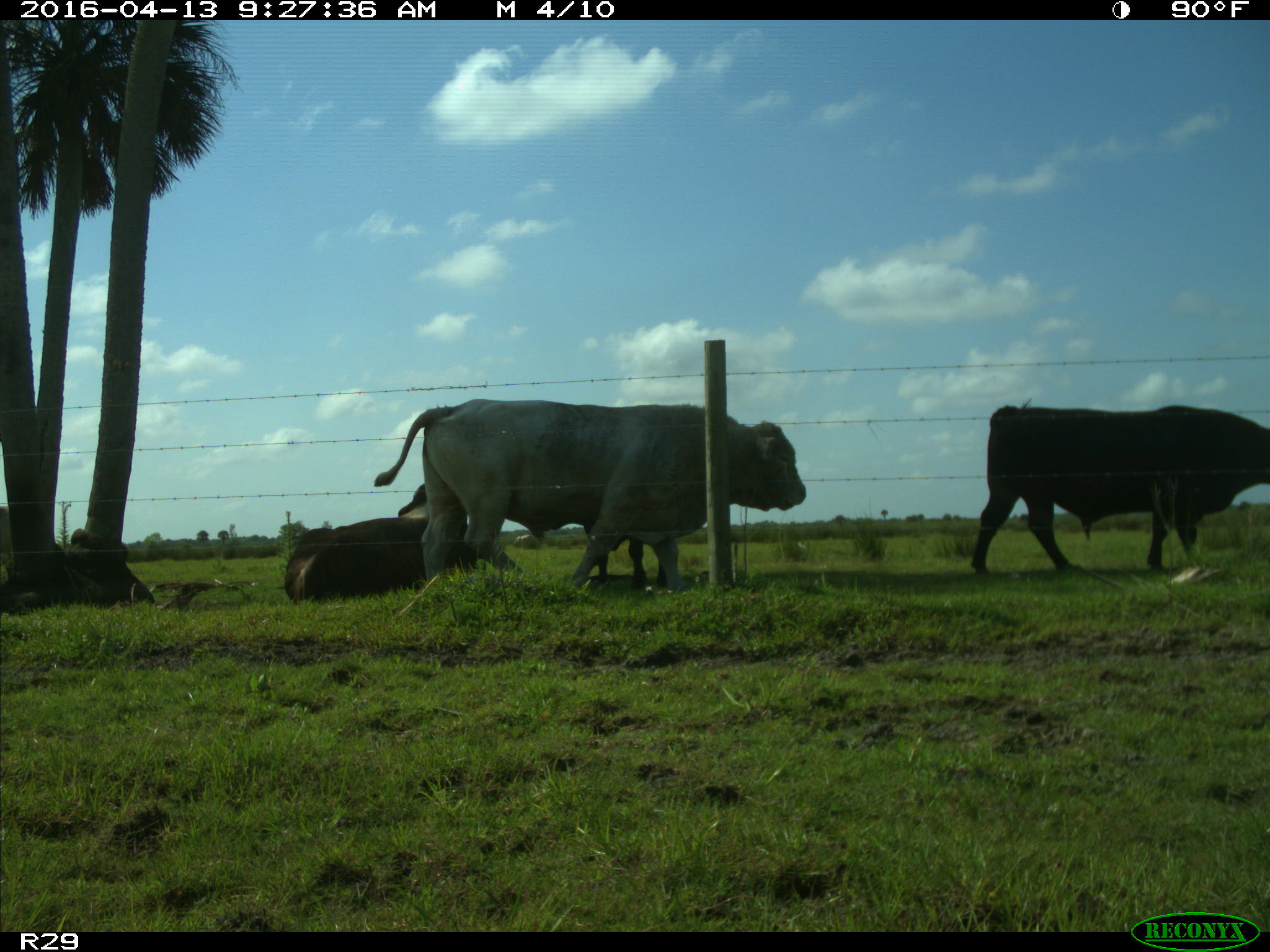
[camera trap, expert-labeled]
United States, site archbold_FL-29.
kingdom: Animalia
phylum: Chordata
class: Mammalia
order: Artiodactyla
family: Bovidae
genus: Bos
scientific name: Bos taurus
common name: domestic cow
Bos taurus (domestic cow).